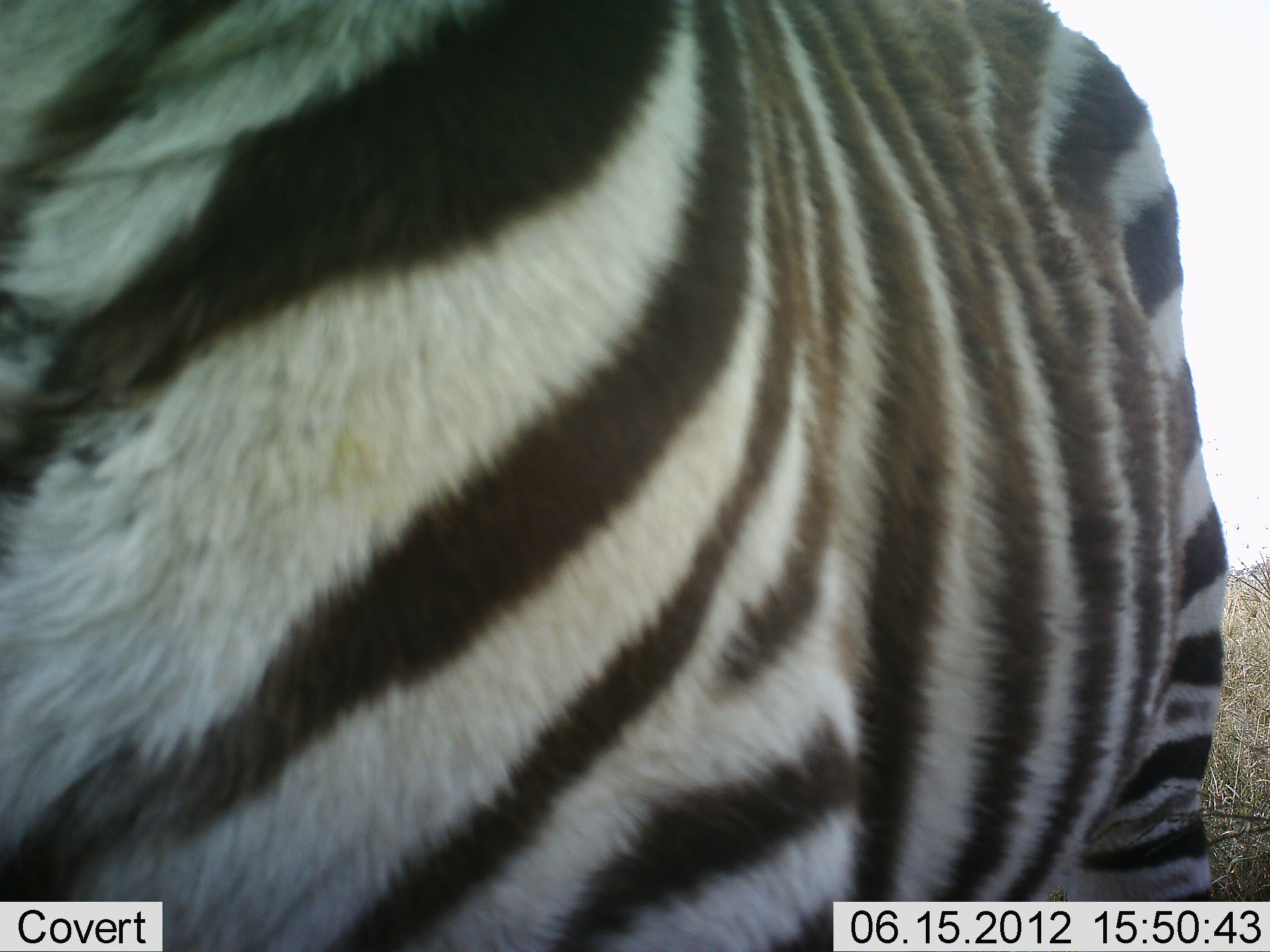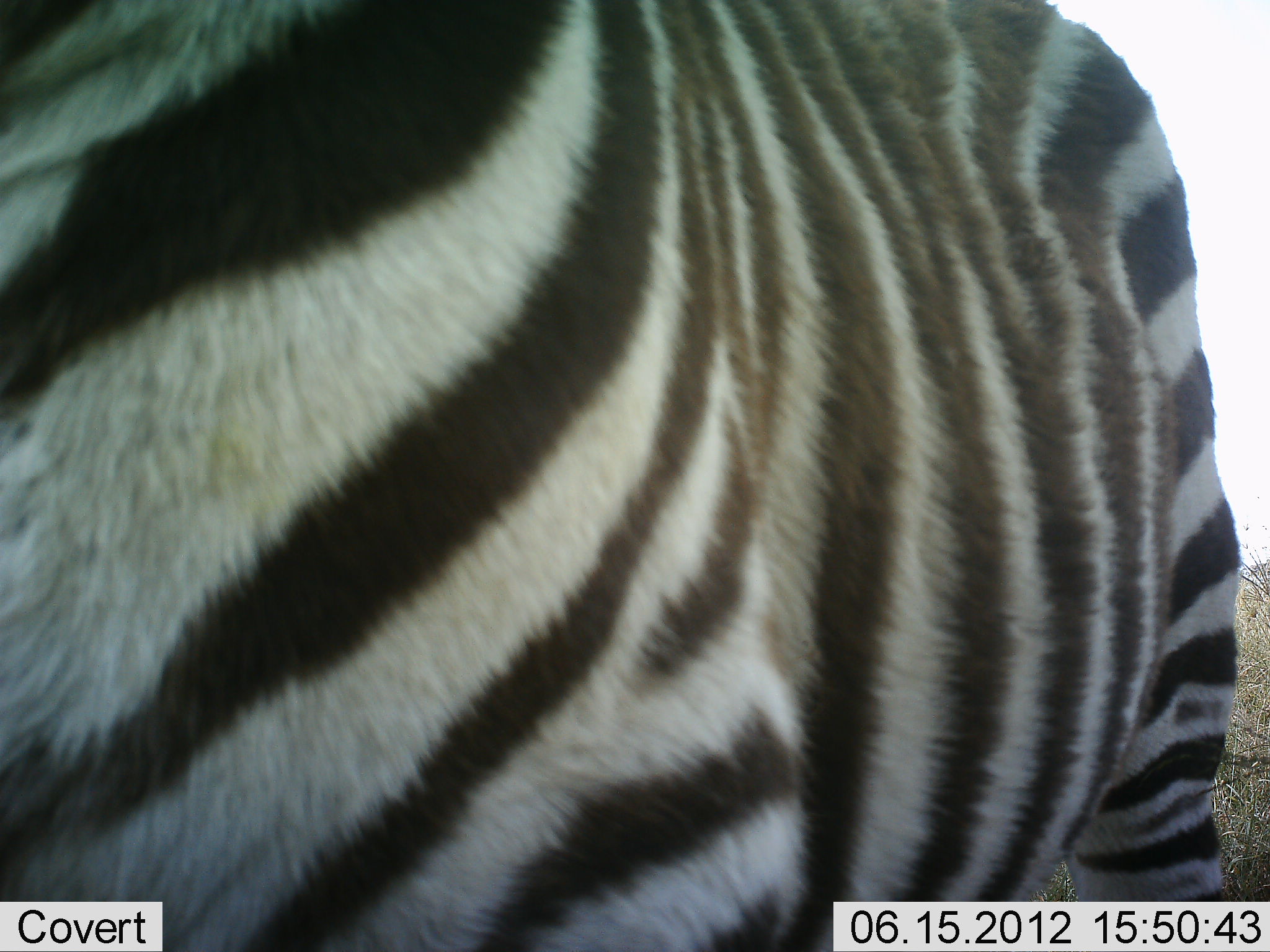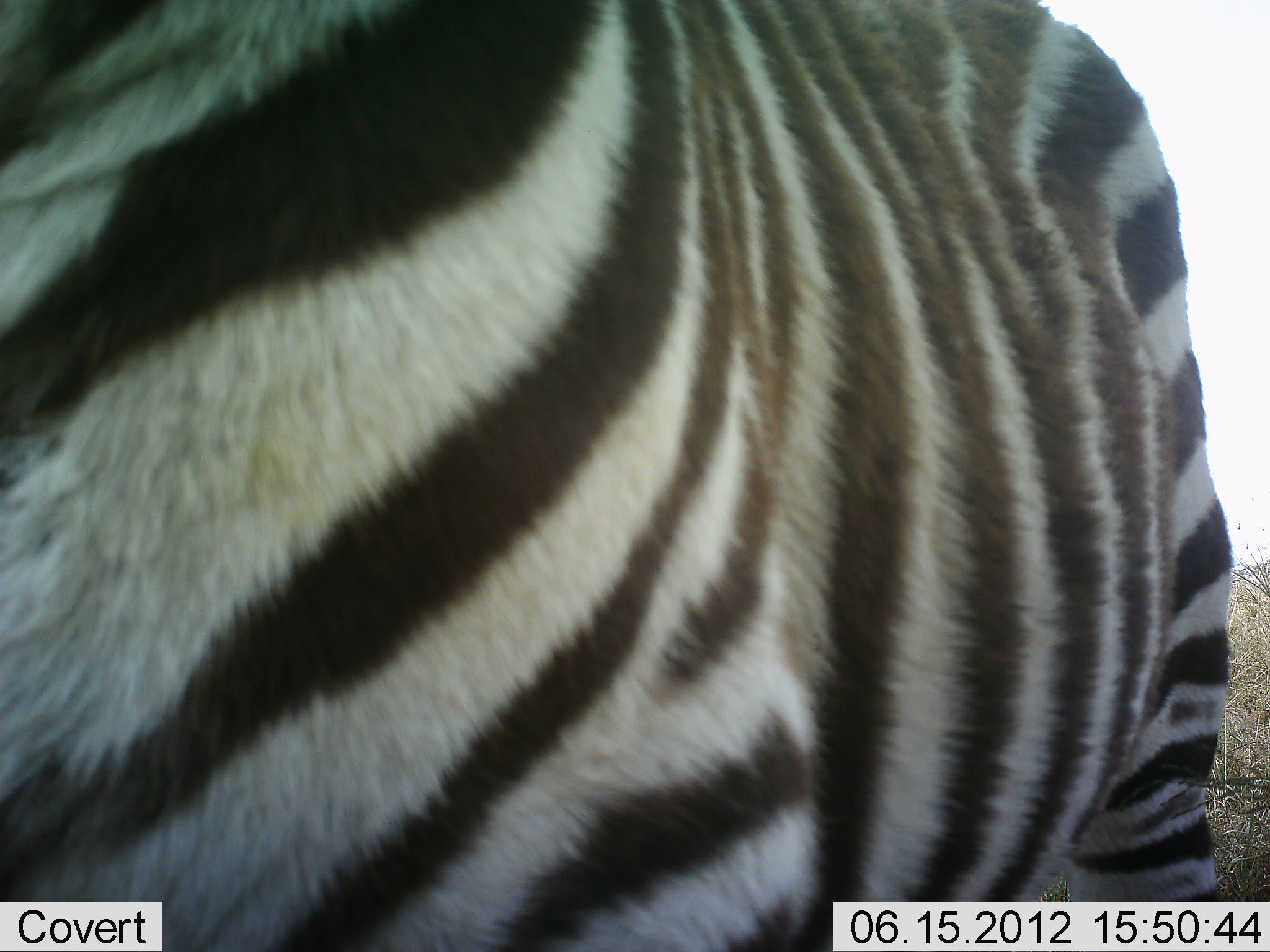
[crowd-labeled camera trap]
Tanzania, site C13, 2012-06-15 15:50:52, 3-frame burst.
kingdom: Animalia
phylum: Chordata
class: Mammalia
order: Perissodactyla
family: Equidae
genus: Equus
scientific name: Equus quagga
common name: plains zebra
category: zebra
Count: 1.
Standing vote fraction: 90%.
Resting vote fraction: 10%.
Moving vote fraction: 0%.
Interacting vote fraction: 0%.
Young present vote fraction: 0%.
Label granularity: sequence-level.